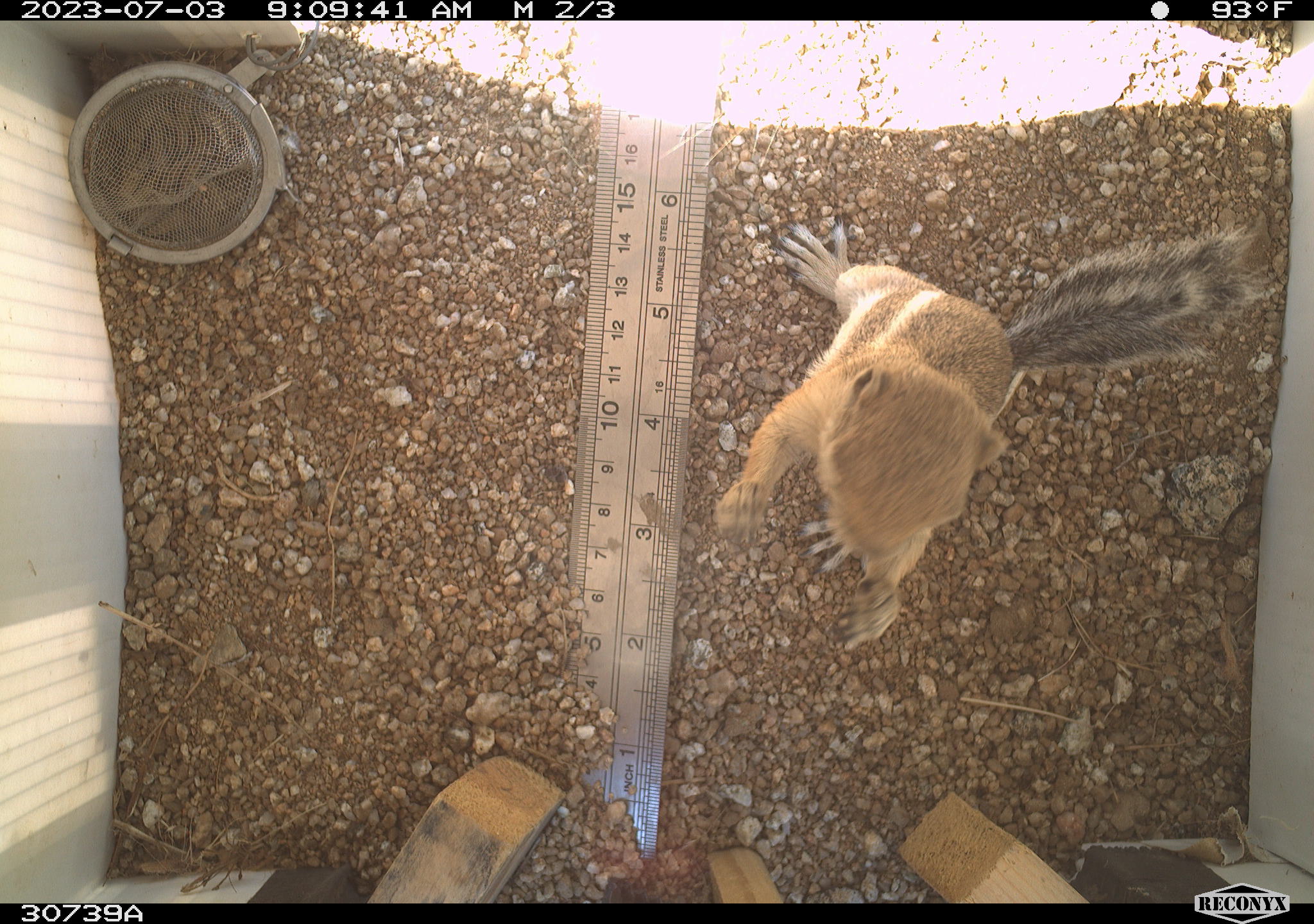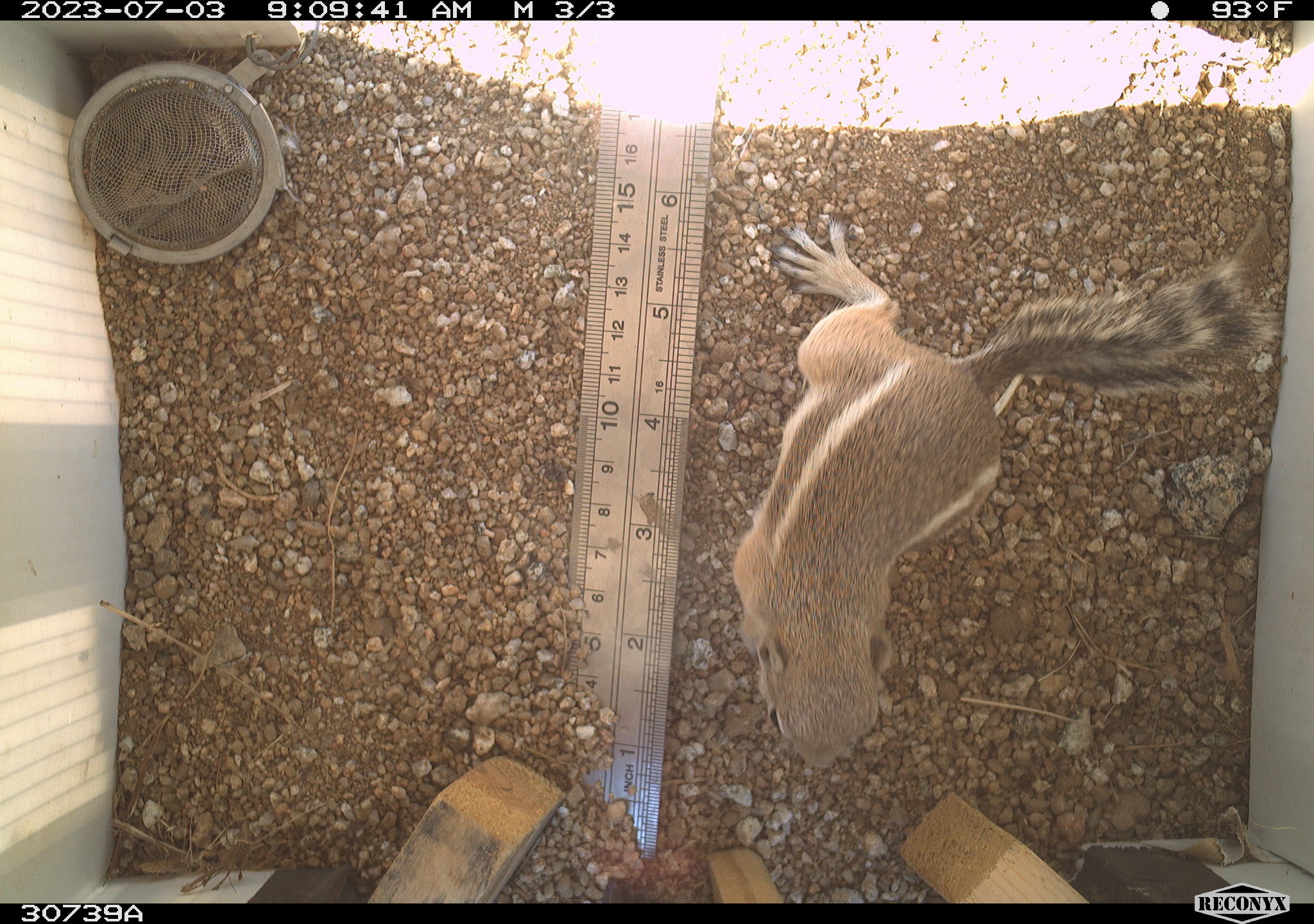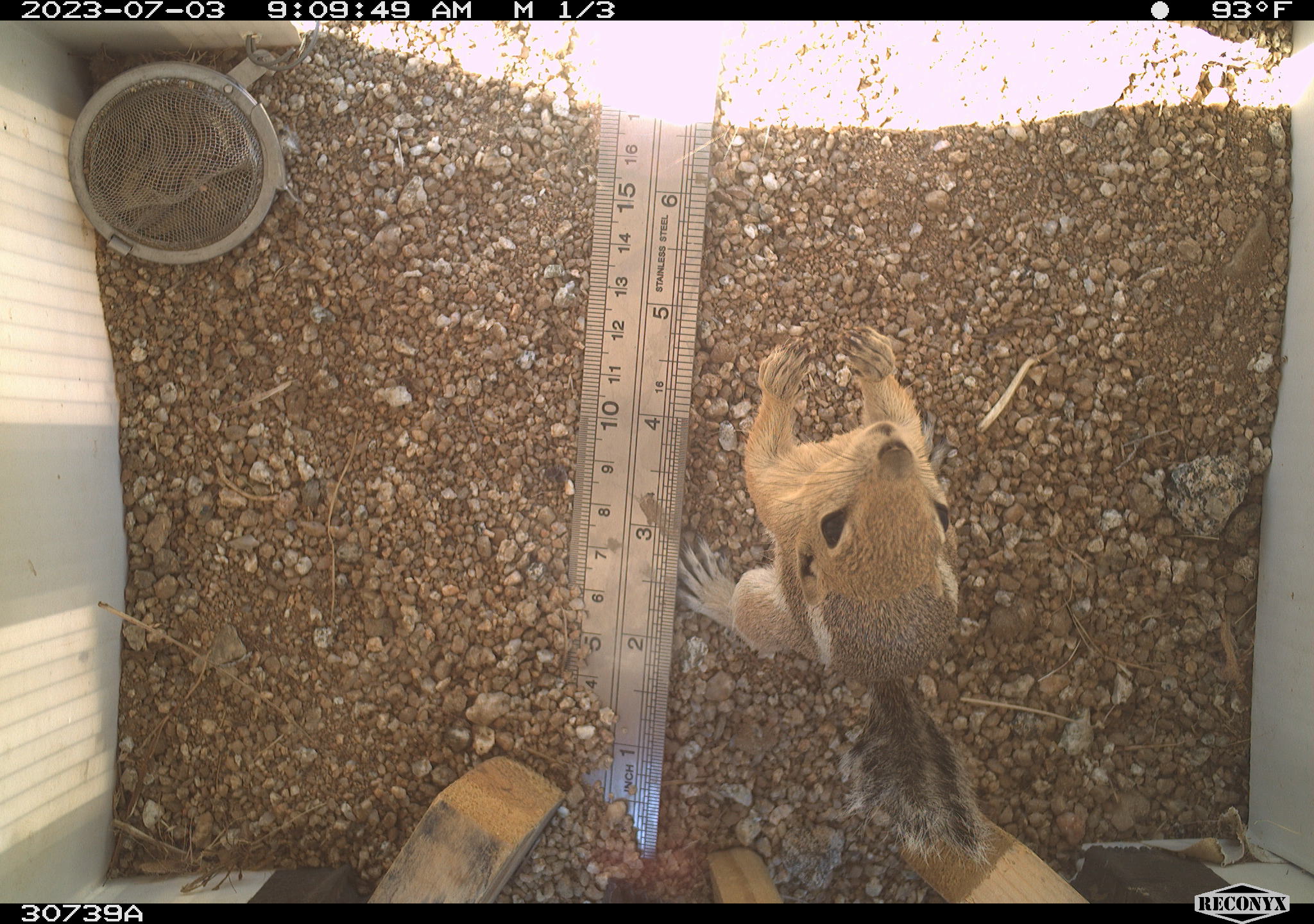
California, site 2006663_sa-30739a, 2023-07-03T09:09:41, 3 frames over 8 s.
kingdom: Animalia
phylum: Chordata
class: Mammalia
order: Rodentia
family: Sciuridae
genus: Ammospermophilus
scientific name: Ammospermophilus leucurus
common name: white-tailed antelope squirrel